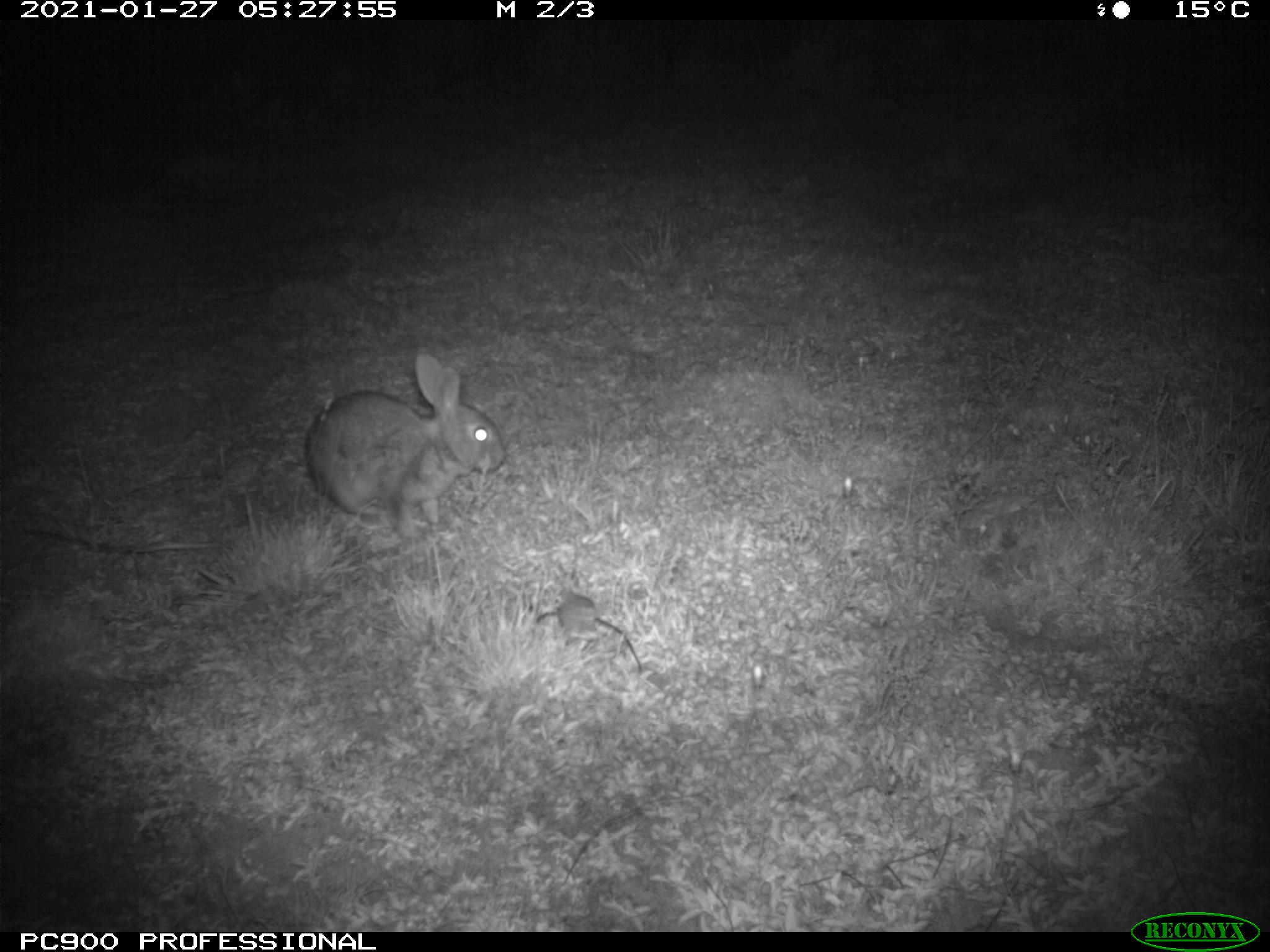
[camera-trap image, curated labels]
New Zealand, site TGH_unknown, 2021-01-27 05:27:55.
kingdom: Animalia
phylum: Chordata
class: Mammalia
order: Lagomorpha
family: Leporidae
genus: Oryctolagus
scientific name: Oryctolagus cuniculus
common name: european rabbit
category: rabbit